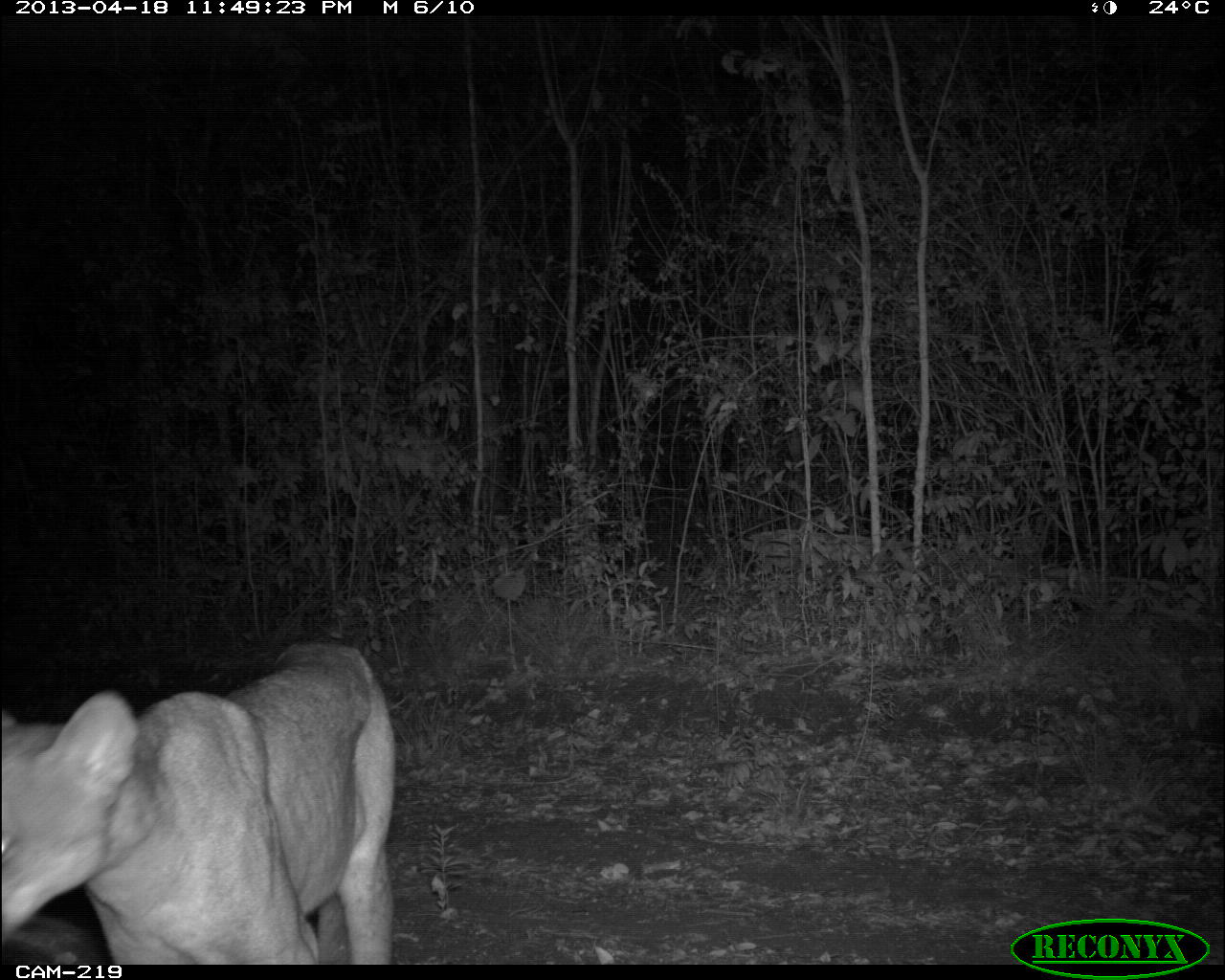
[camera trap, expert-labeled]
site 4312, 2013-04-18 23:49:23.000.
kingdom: Animalia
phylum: Chordata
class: Mammalia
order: Carnivora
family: Felidae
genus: Puma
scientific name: Puma concolor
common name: mountain lion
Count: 1.